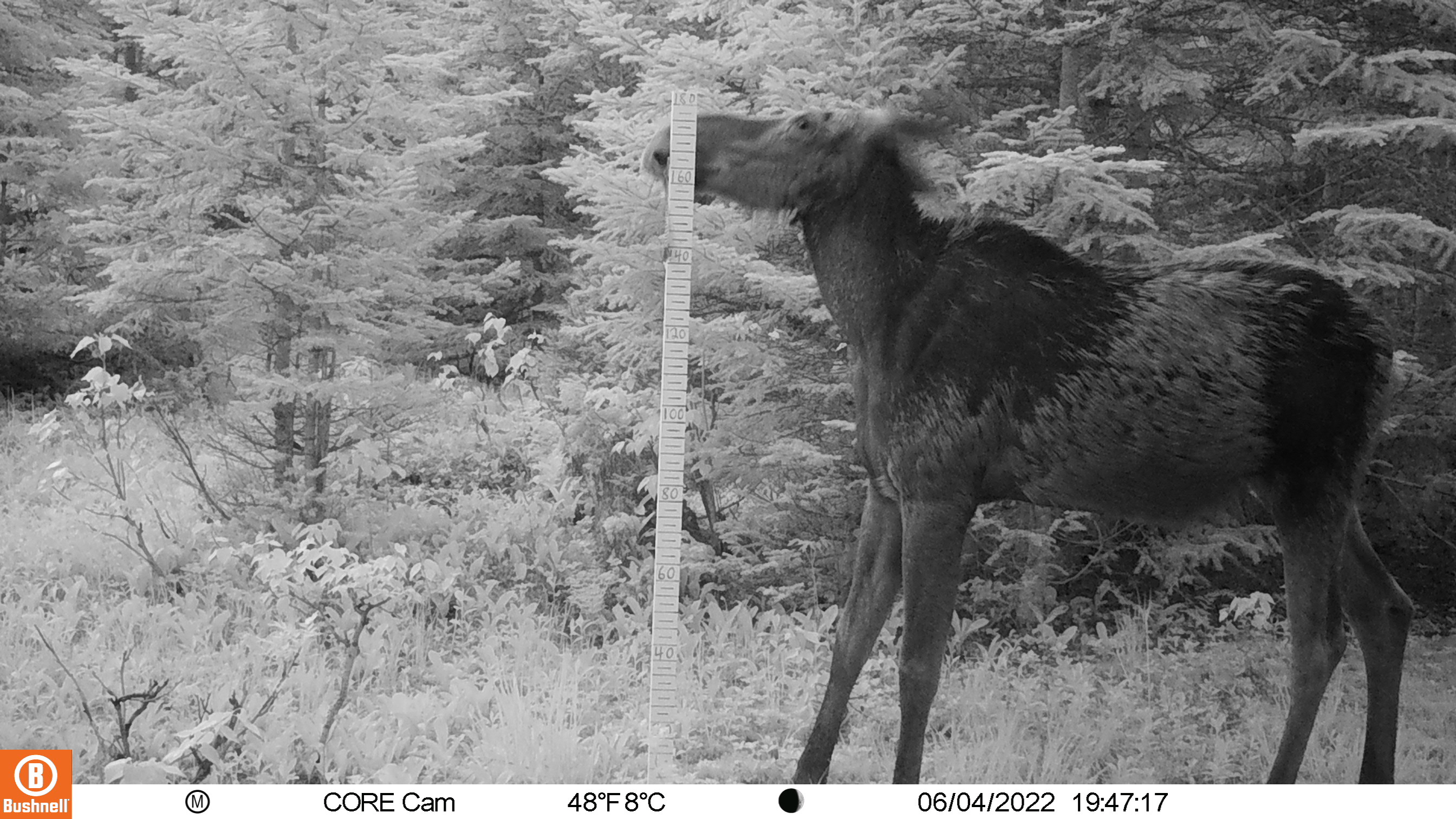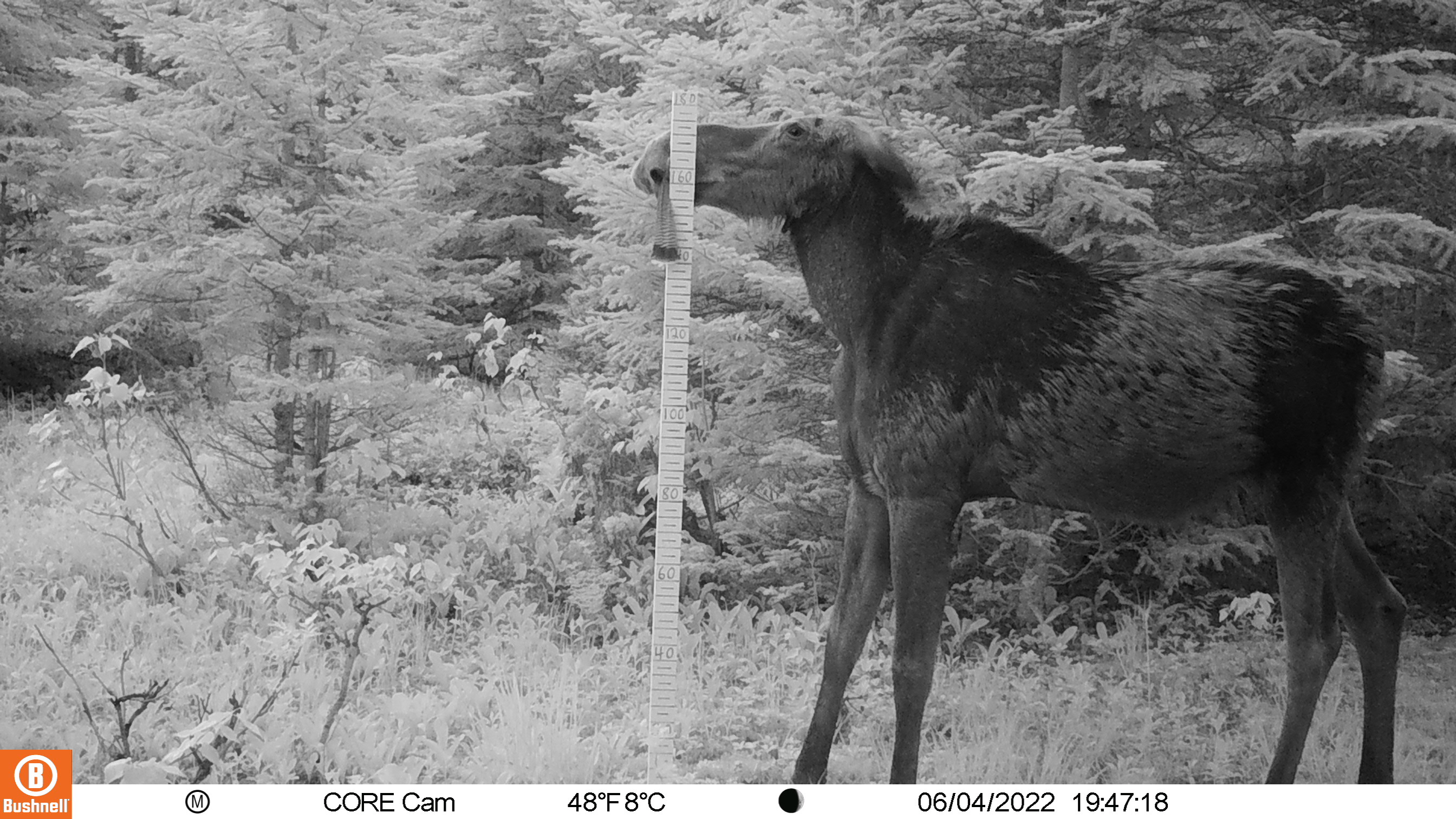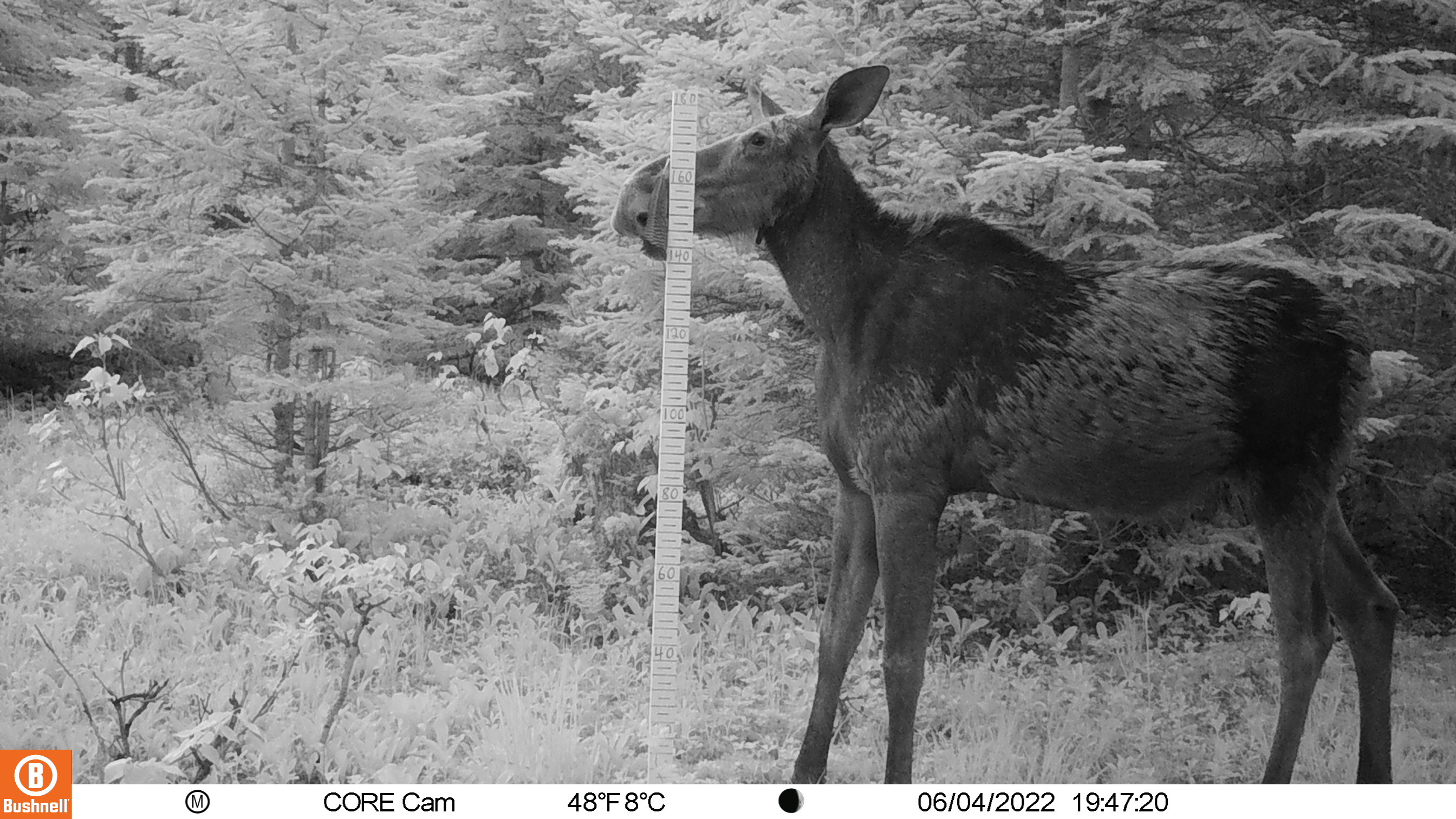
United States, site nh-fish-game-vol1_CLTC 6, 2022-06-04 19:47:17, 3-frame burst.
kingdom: Animalia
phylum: Chordata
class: Mammalia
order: Artiodactyla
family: Cervidae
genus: Alces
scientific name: Alces alces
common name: moose